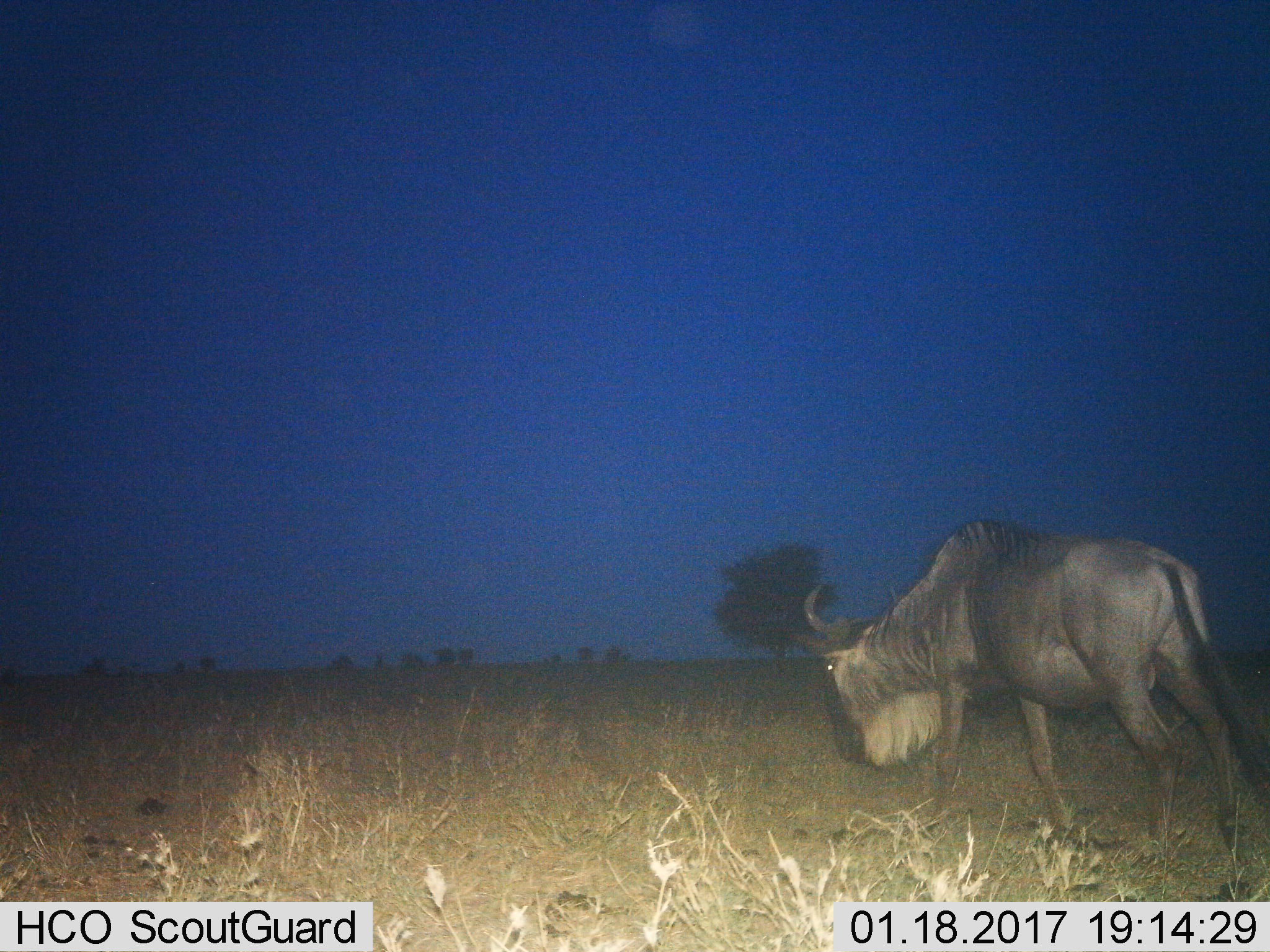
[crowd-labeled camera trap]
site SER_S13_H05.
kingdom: Animalia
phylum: Chordata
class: Mammalia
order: Artiodactyla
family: Bovidae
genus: Connochaetes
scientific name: Connochaetes taurinus taurinus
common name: blue wildebeest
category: wildebeestblue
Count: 1.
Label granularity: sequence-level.